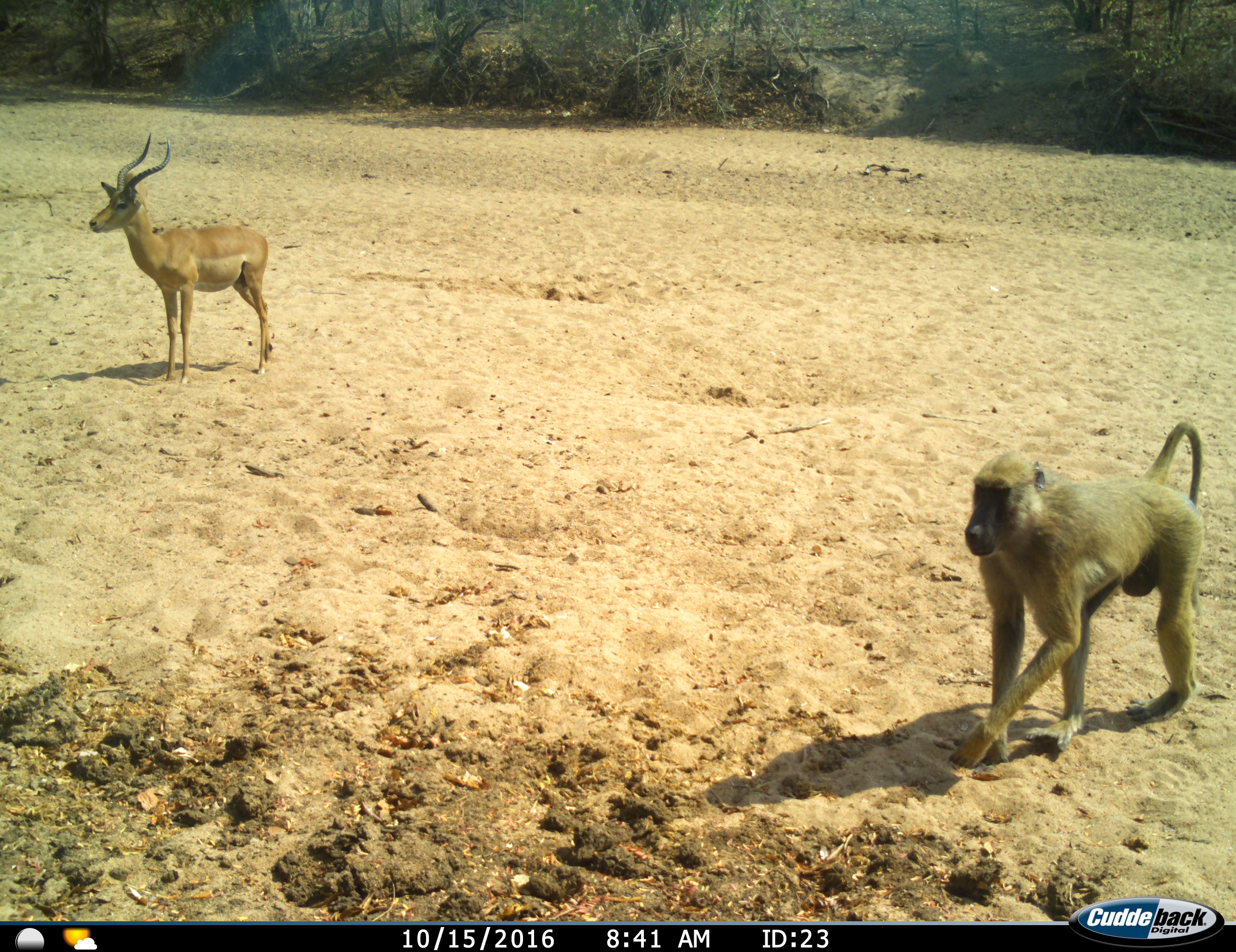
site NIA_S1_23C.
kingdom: Animalia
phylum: Chordata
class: Mammalia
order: Primates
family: Cercopithecidae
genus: Papio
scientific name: Papio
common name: baboon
Baboon (Papio), count 1. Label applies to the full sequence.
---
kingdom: Animalia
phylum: Chordata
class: Mammalia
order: Artiodactyla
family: Bovidae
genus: Aepyceros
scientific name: Aepyceros melampus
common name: impala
Impala (Aepyceros melampus), count 1. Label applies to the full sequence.